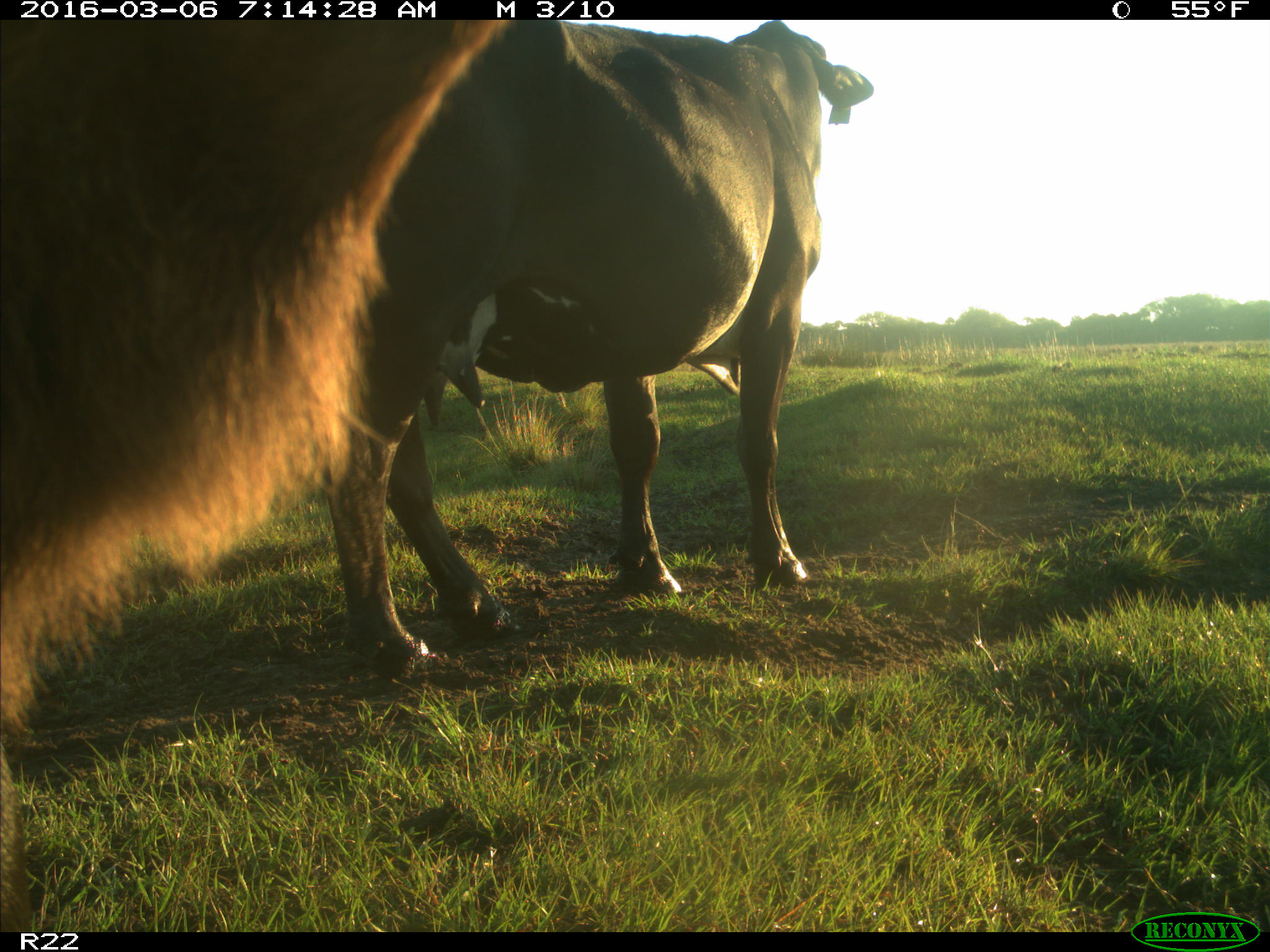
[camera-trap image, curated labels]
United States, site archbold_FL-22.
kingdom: Animalia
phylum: Chordata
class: Mammalia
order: Artiodactyla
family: Bovidae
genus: Bos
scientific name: Bos taurus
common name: domestic cow